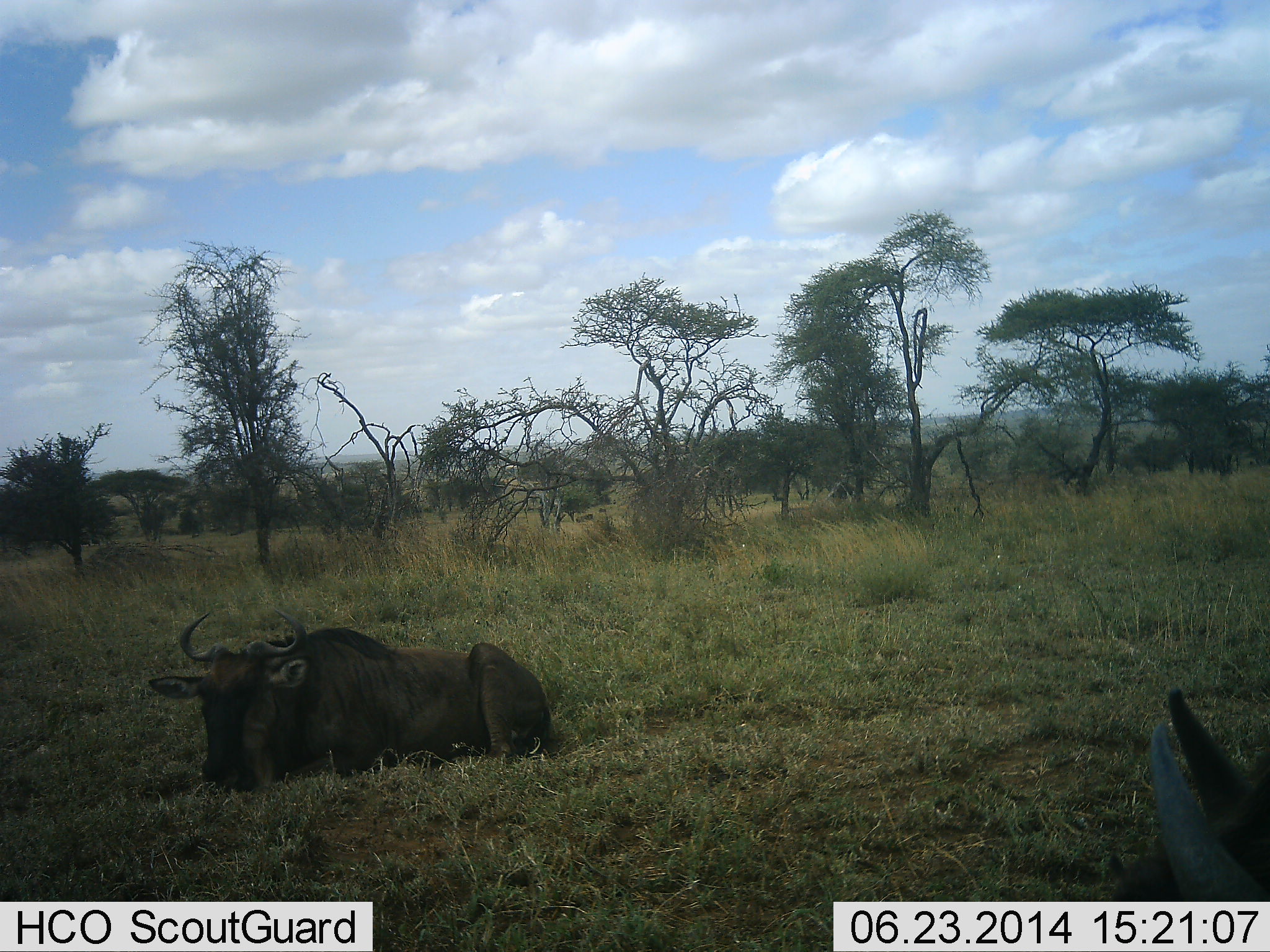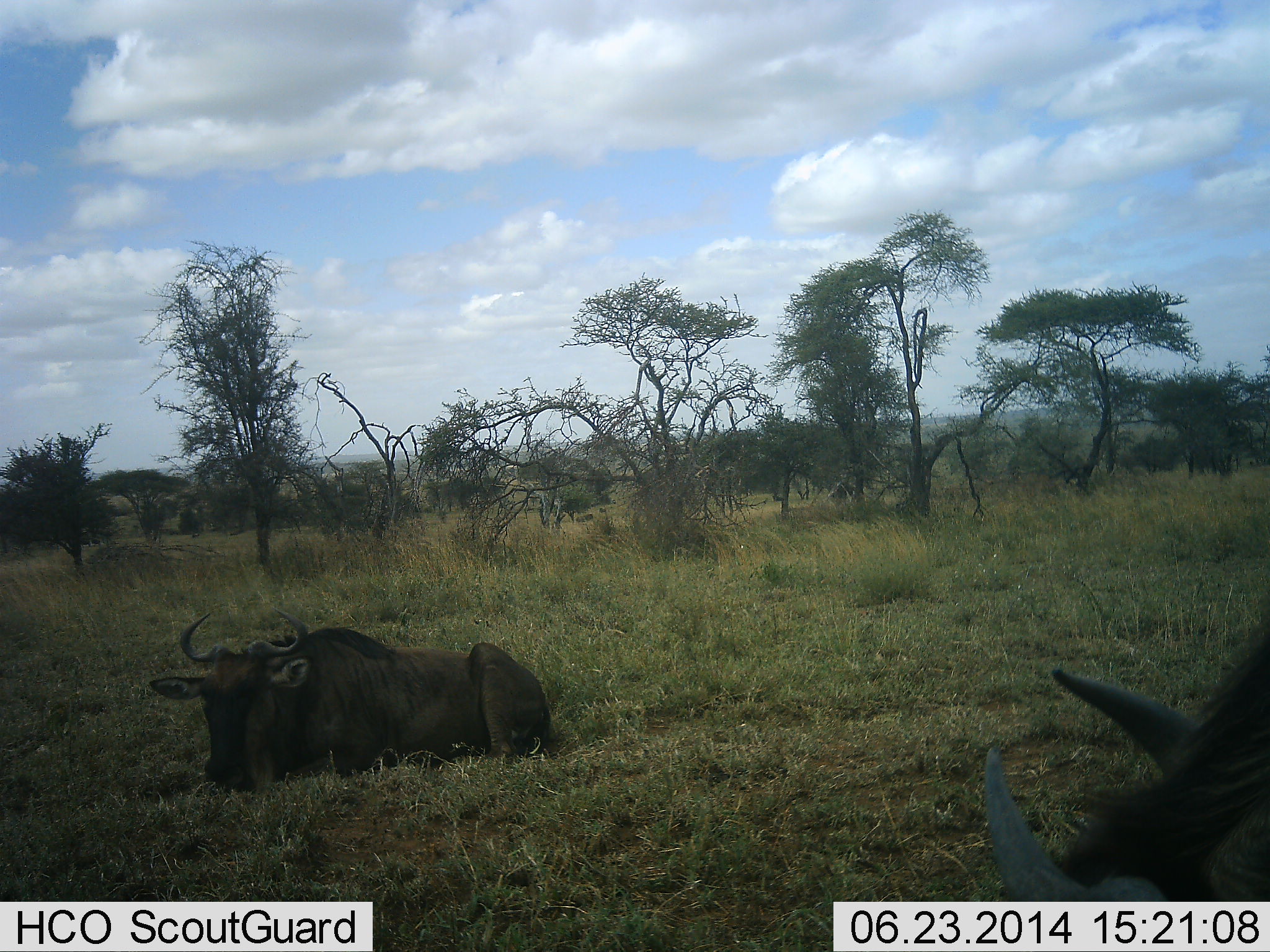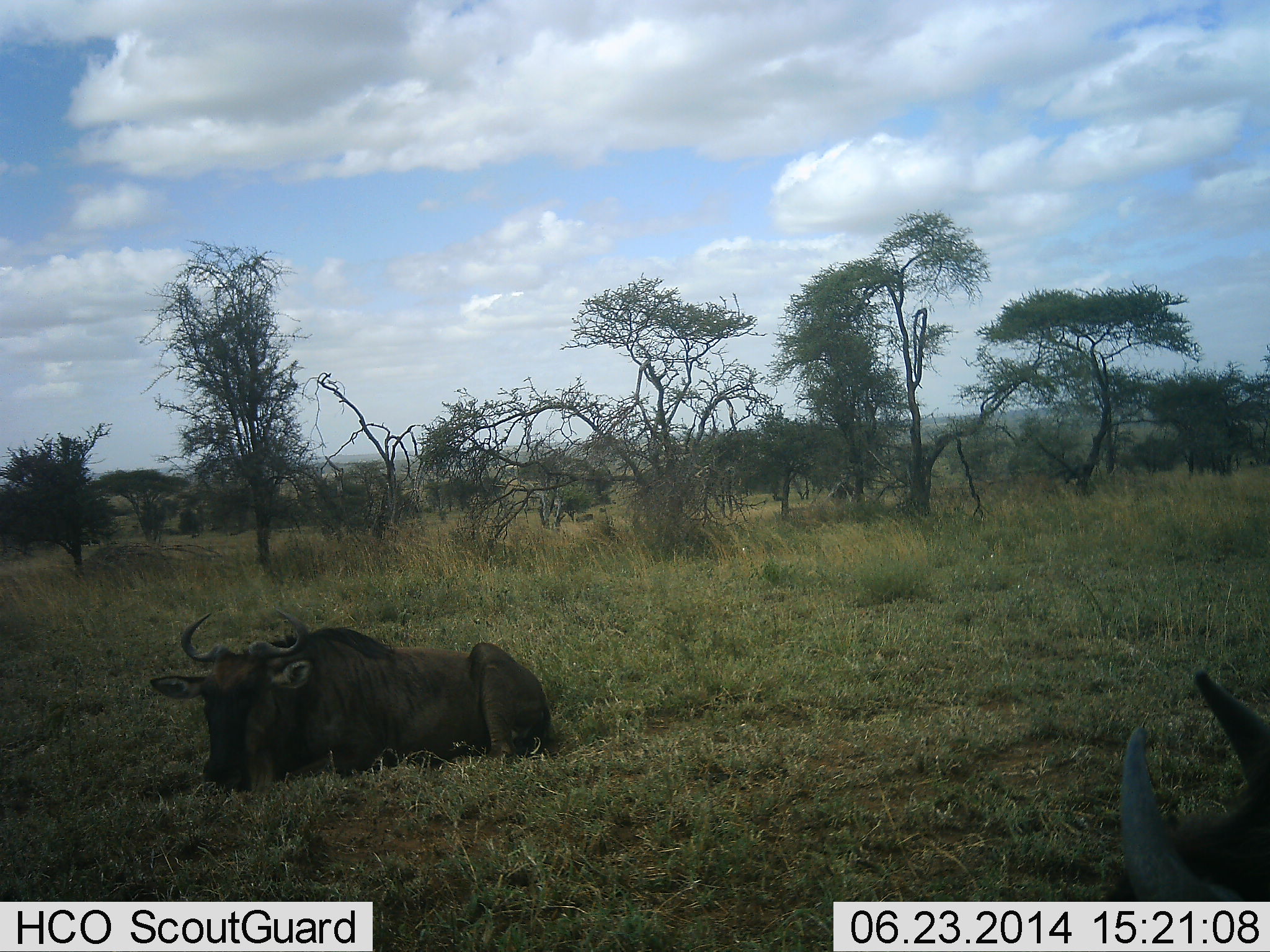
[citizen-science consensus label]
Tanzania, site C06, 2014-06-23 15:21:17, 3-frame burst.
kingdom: Animalia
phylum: Chordata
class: Mammalia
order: Artiodactyla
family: Bovidae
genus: Connochaetes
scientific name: Connochaetes taurinus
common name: blue wildebeest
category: wildebeest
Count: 2.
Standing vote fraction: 10%.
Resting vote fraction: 90%.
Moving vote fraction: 0%.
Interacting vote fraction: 0%.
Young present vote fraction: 0%.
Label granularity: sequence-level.